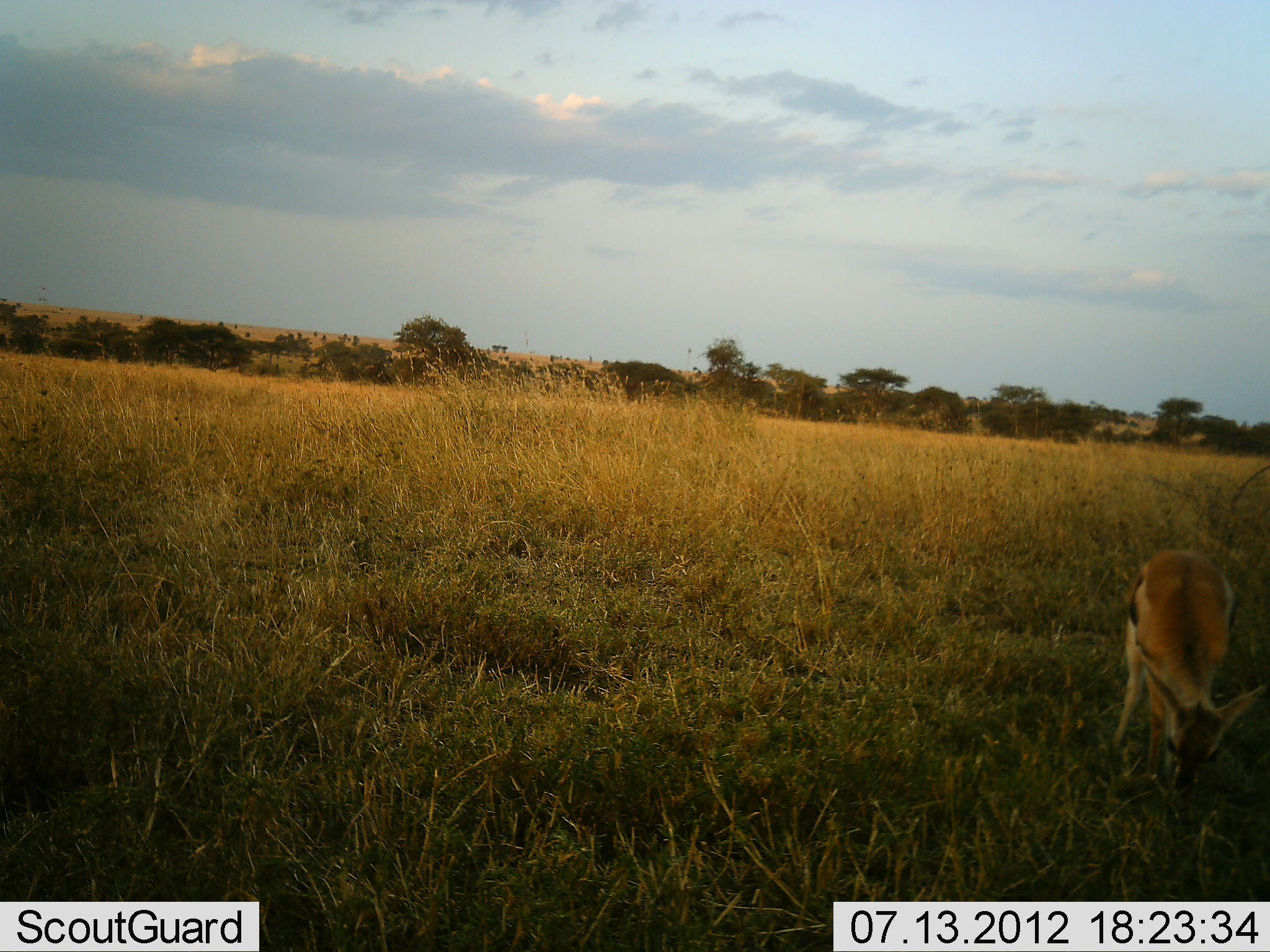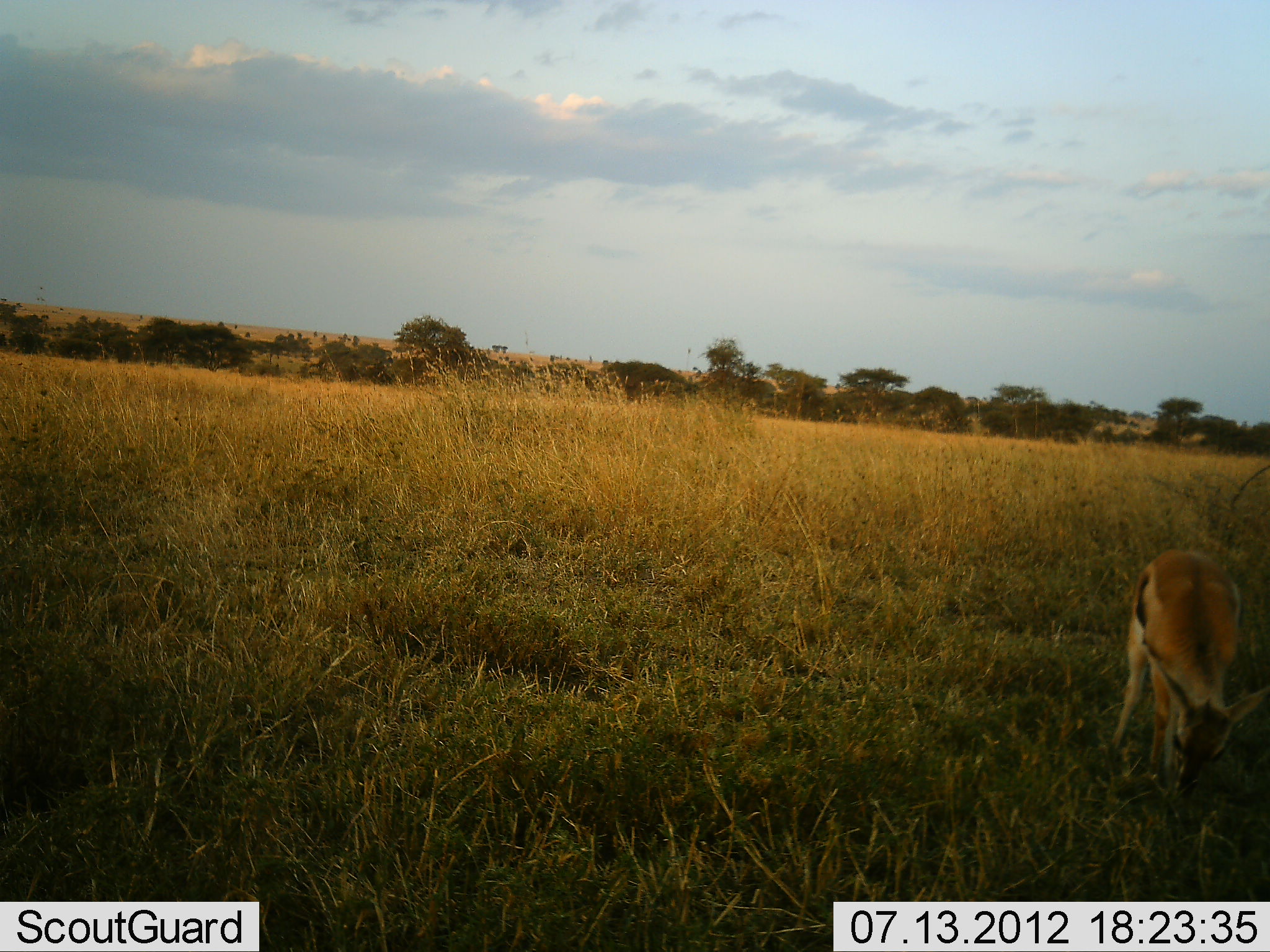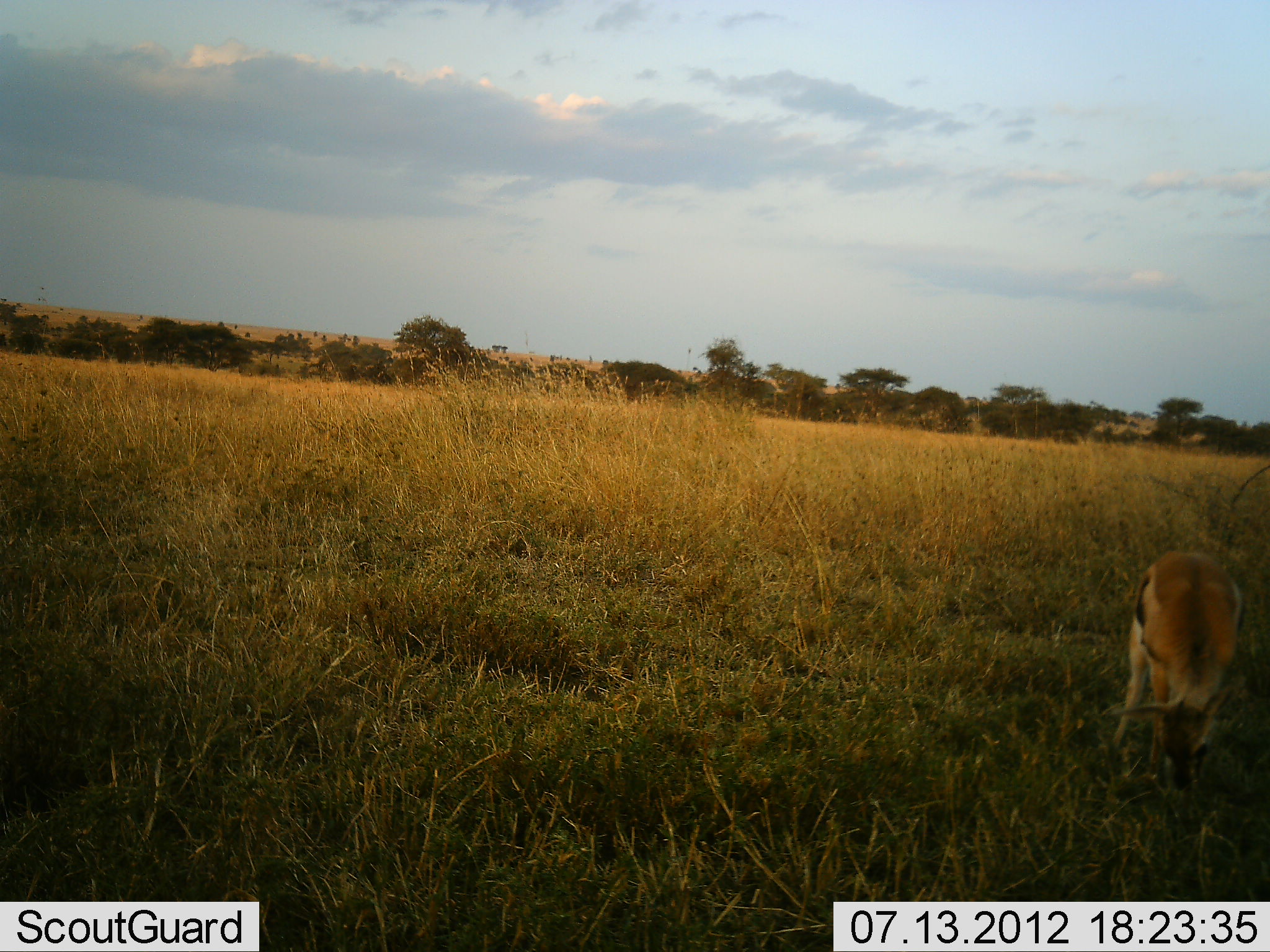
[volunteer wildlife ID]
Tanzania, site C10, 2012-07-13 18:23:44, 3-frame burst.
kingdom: Animalia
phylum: Chordata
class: Mammalia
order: Artiodactyla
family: Bovidae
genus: Eudorcas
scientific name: Eudorcas thomsonii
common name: thomson's gazelle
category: gazellethomsons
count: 1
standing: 10%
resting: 0%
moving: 0%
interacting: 0%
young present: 20%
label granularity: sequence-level